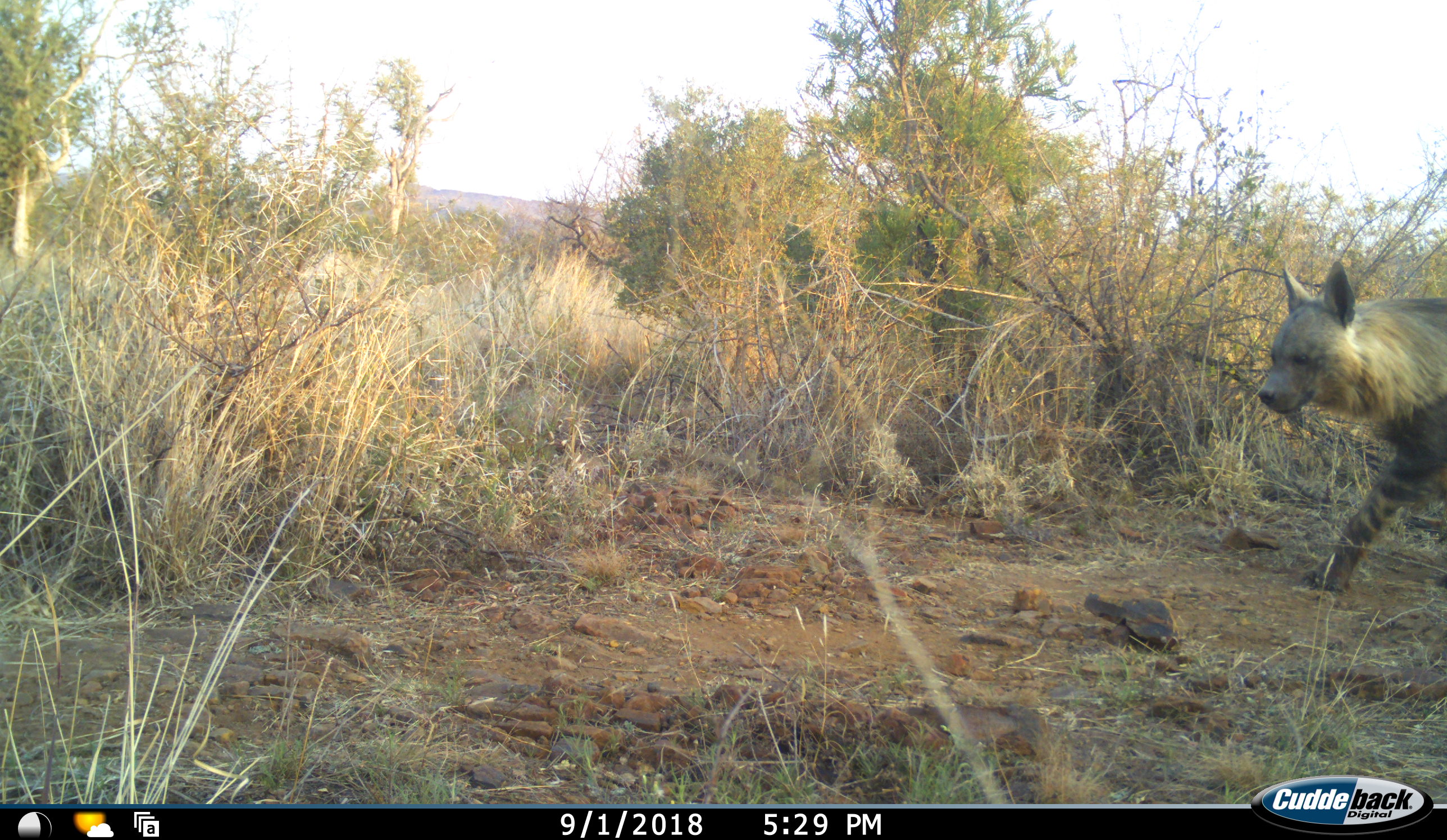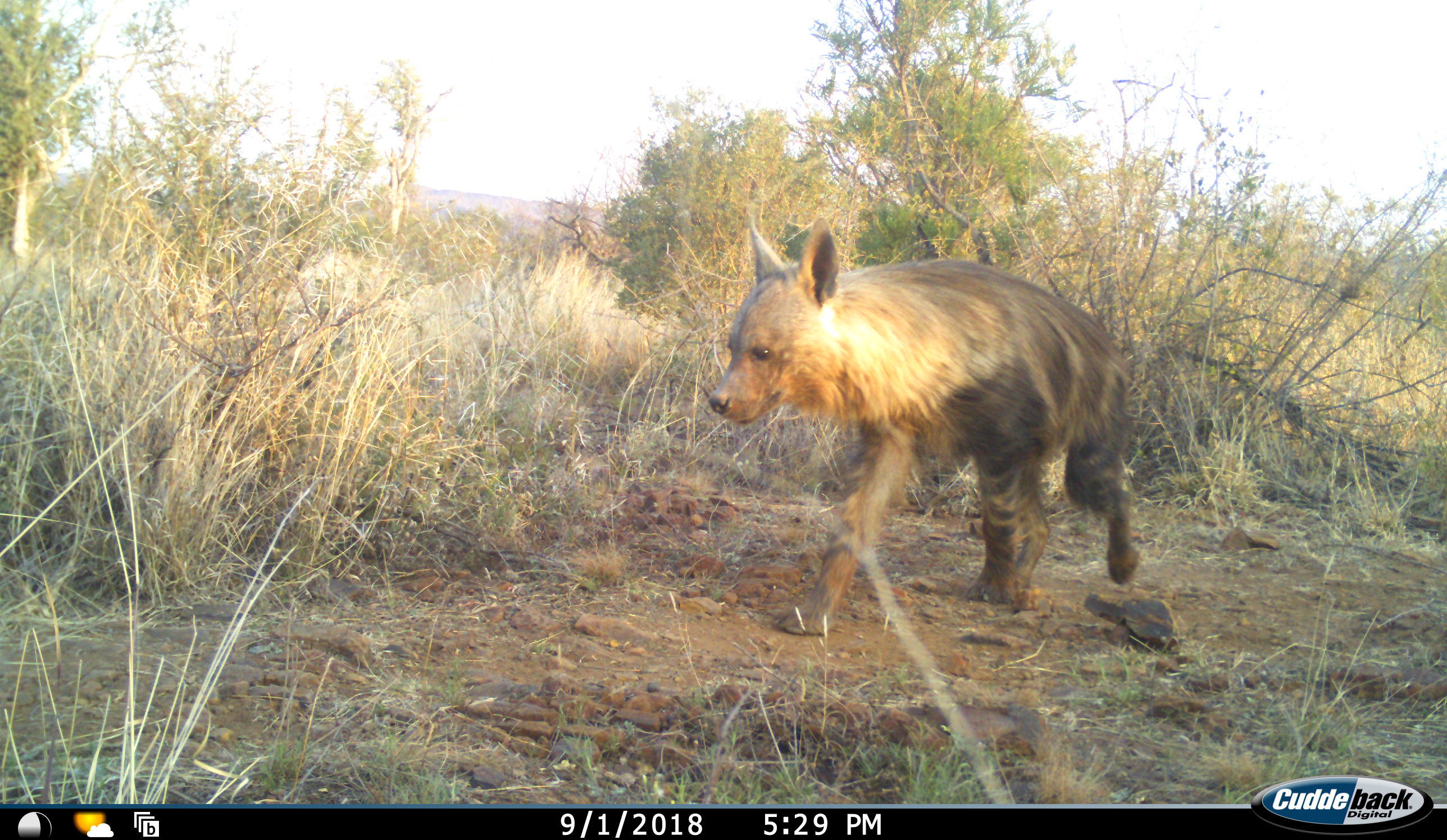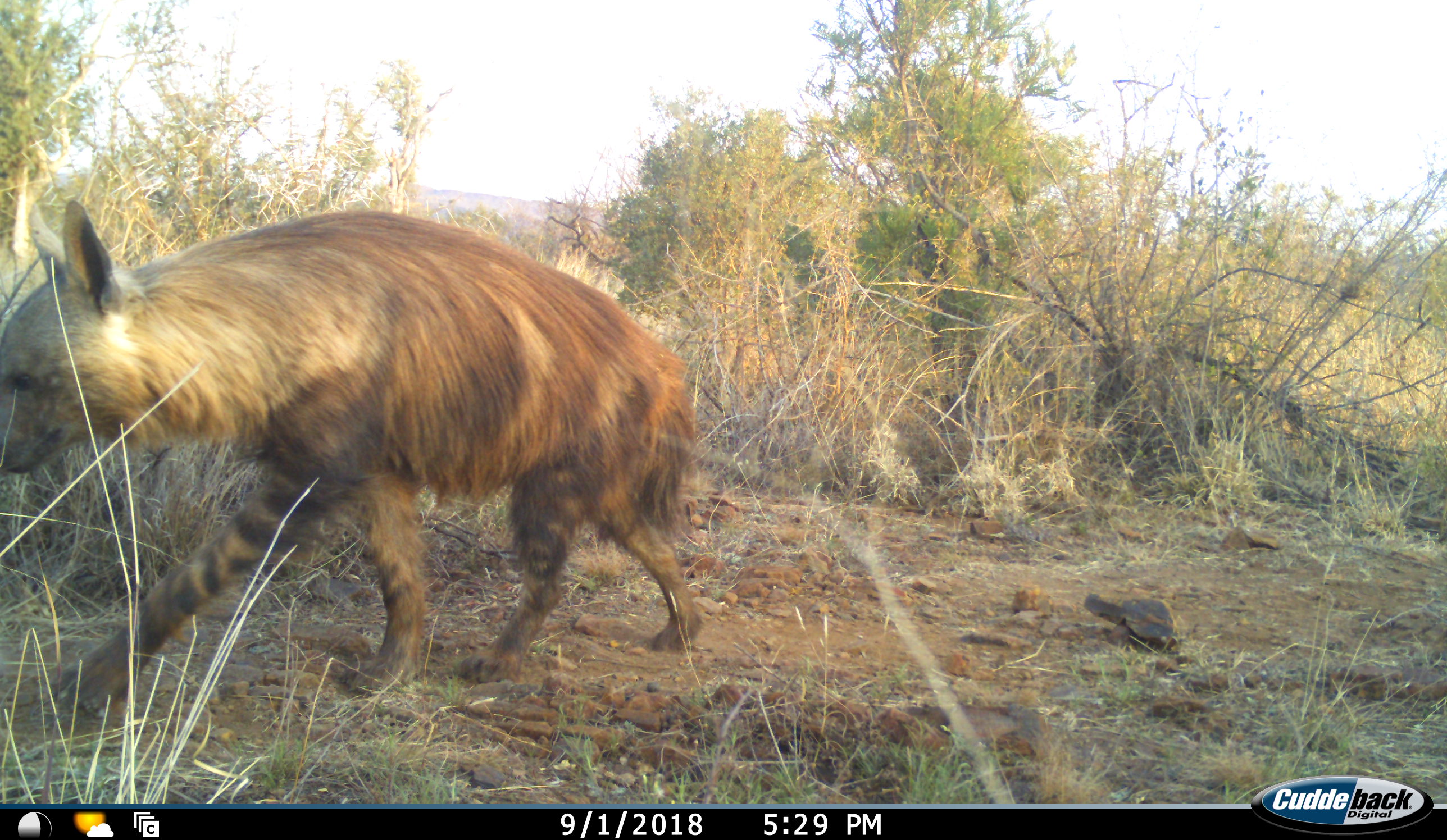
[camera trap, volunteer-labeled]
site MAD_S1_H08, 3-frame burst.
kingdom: Animalia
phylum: Chordata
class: Mammalia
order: Carnivora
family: Hyaenidae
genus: Parahyaena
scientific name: Parahyaena brunnea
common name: brown hyena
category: hyenabrown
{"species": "hyenabrown (brown hyena) (Parahyaena brunnea)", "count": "1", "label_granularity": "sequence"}